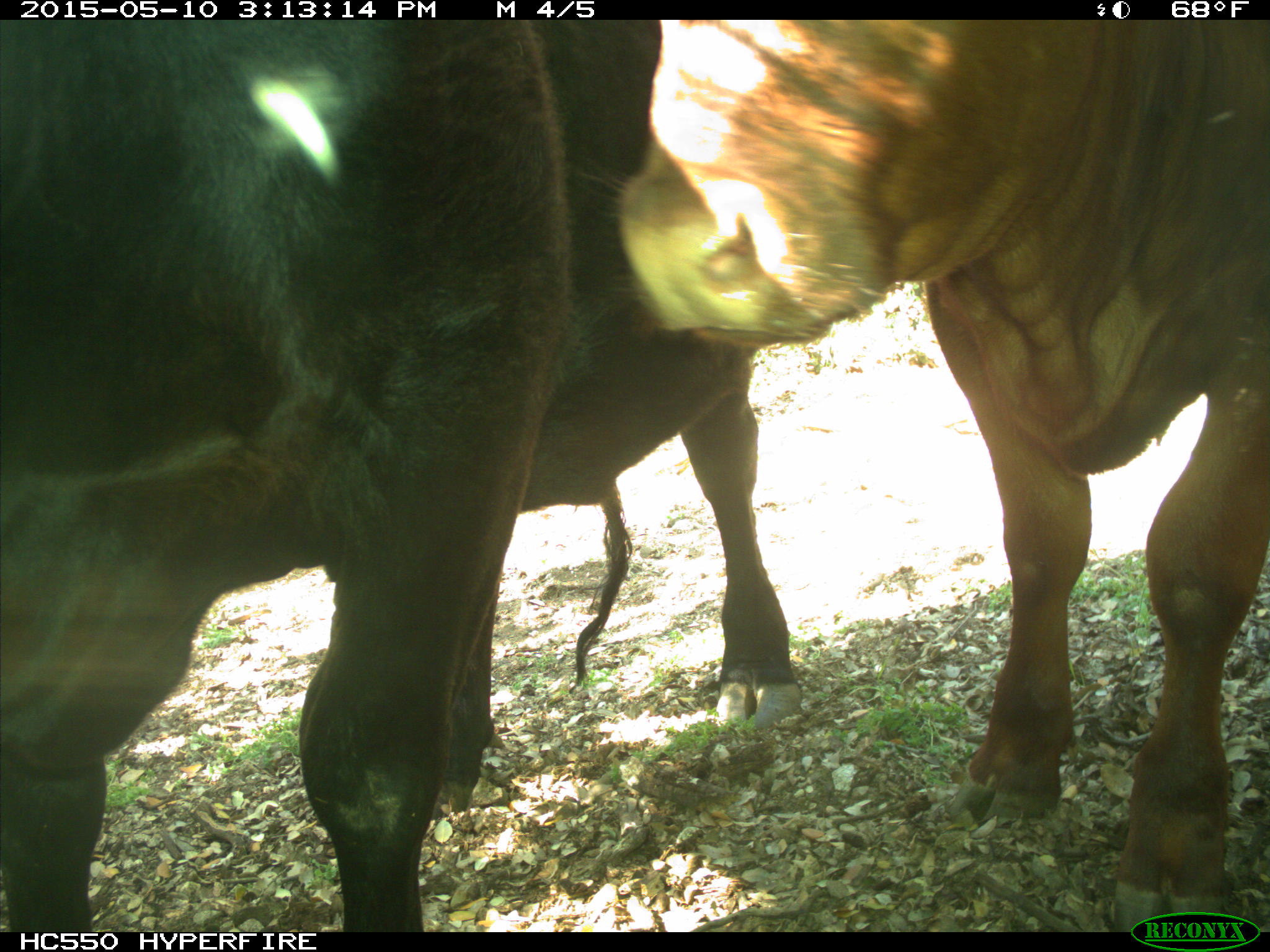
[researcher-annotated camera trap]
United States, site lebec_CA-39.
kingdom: Animalia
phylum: Chordata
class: Mammalia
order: Artiodactyla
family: Bovidae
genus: Bos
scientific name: Bos taurus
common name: domestic cow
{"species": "Bos taurus (domestic cow)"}